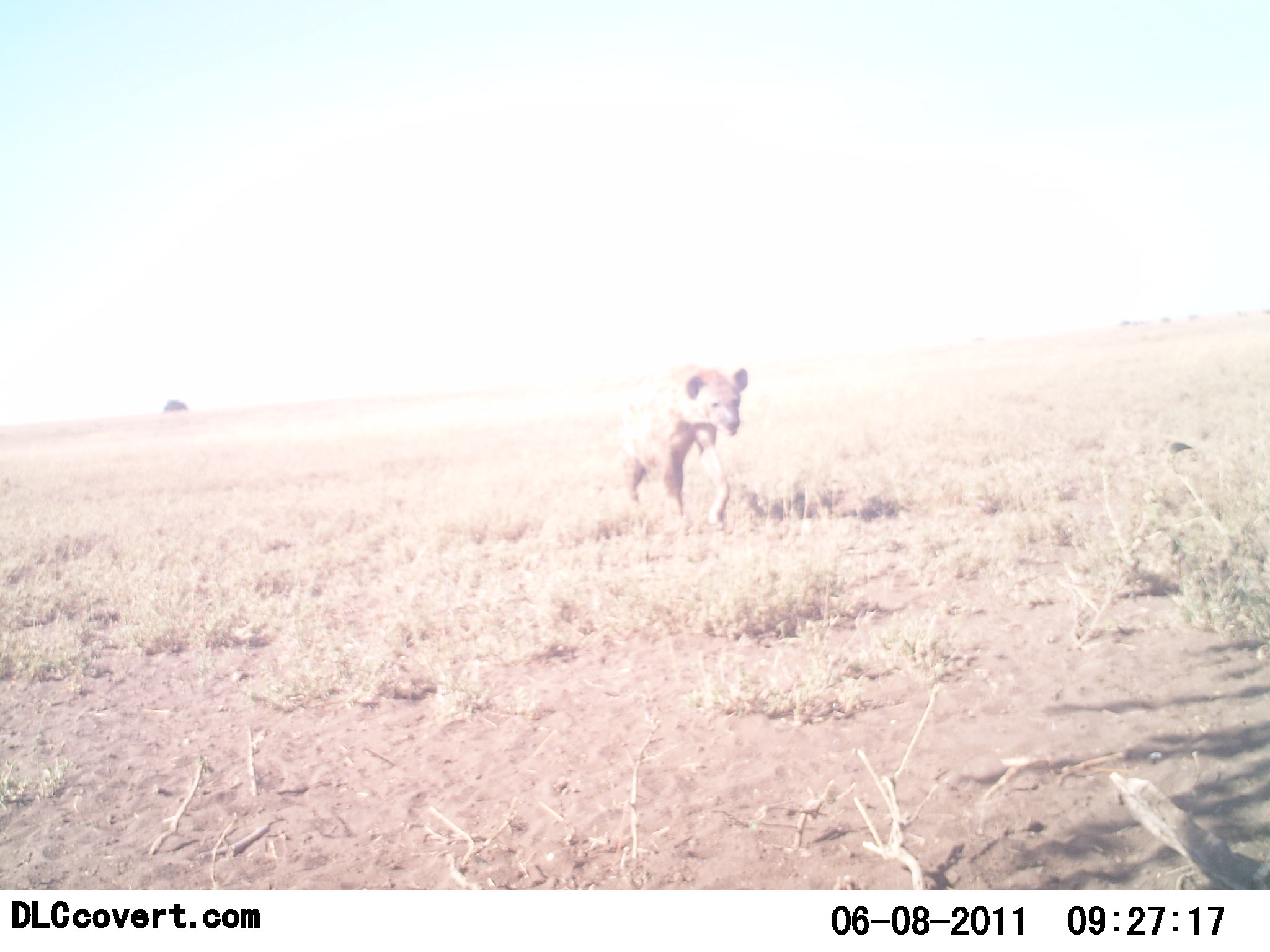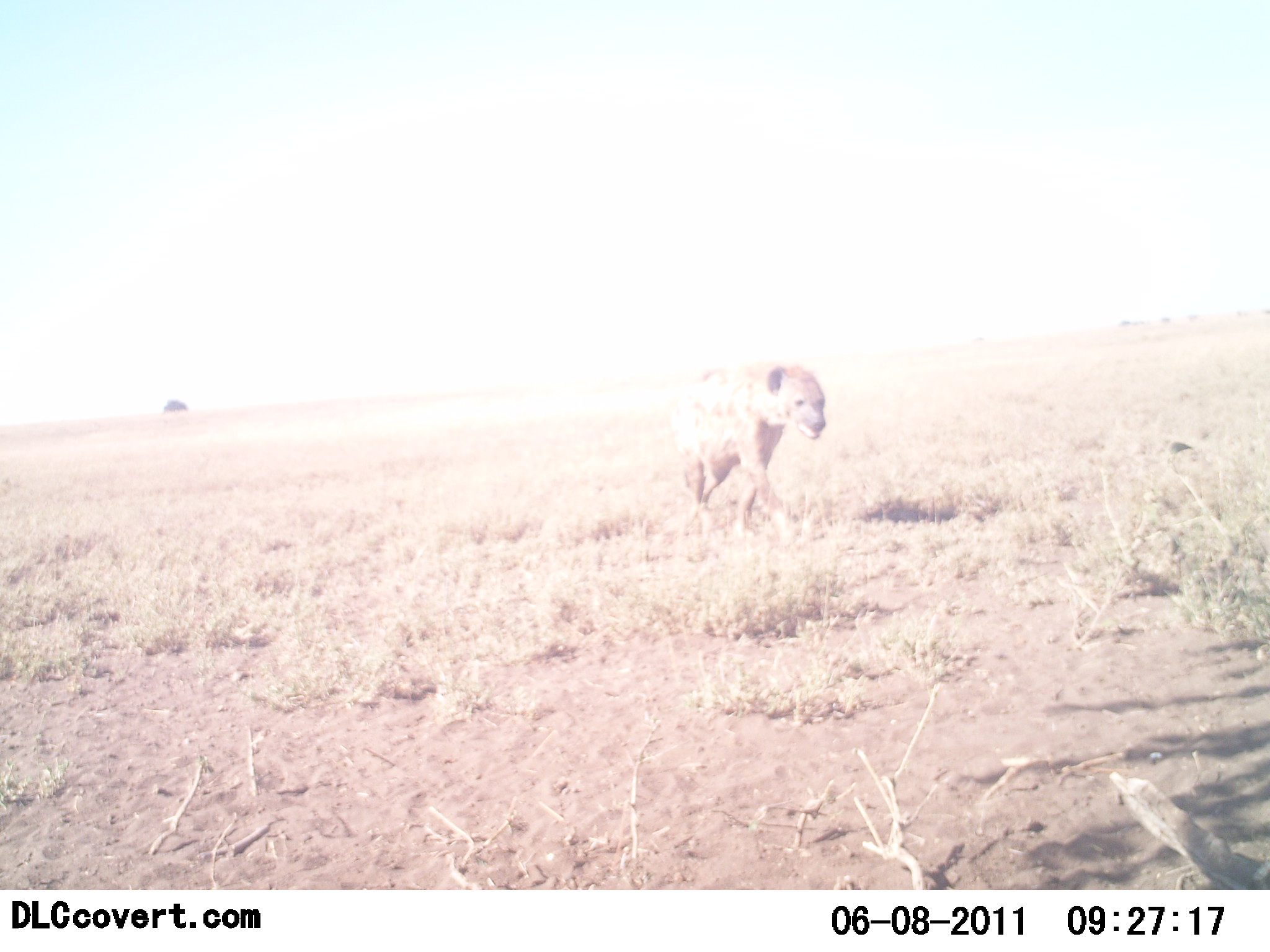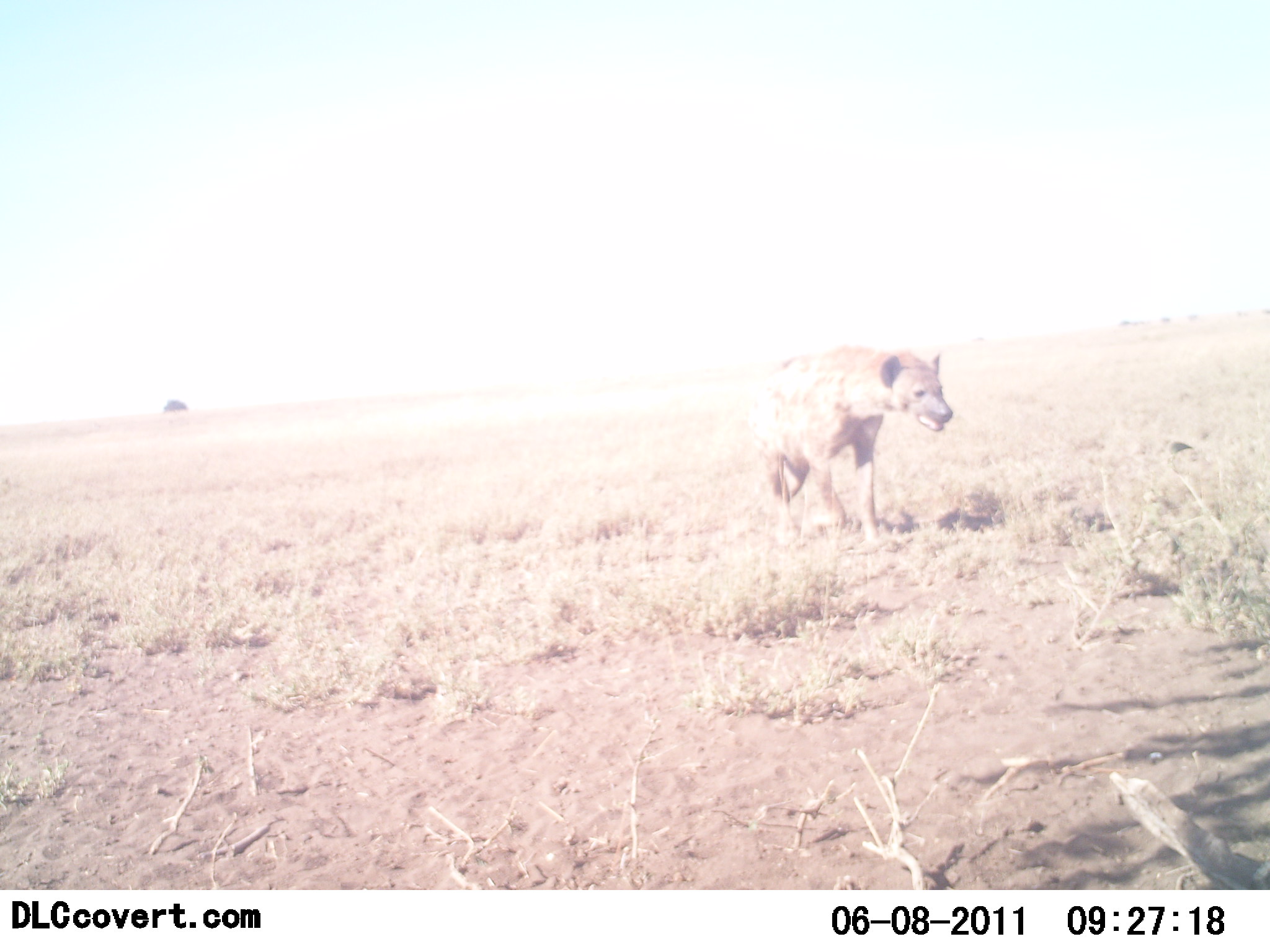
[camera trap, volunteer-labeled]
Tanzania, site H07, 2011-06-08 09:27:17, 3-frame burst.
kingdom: Animalia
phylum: Chordata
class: Mammalia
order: Carnivora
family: Hyaenidae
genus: Crocuta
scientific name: Crocuta crocuta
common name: spotted hyena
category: hyenaspotted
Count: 1.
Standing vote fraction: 0%.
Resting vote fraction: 0%.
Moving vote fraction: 100%.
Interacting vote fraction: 0%.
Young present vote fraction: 0%.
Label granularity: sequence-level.